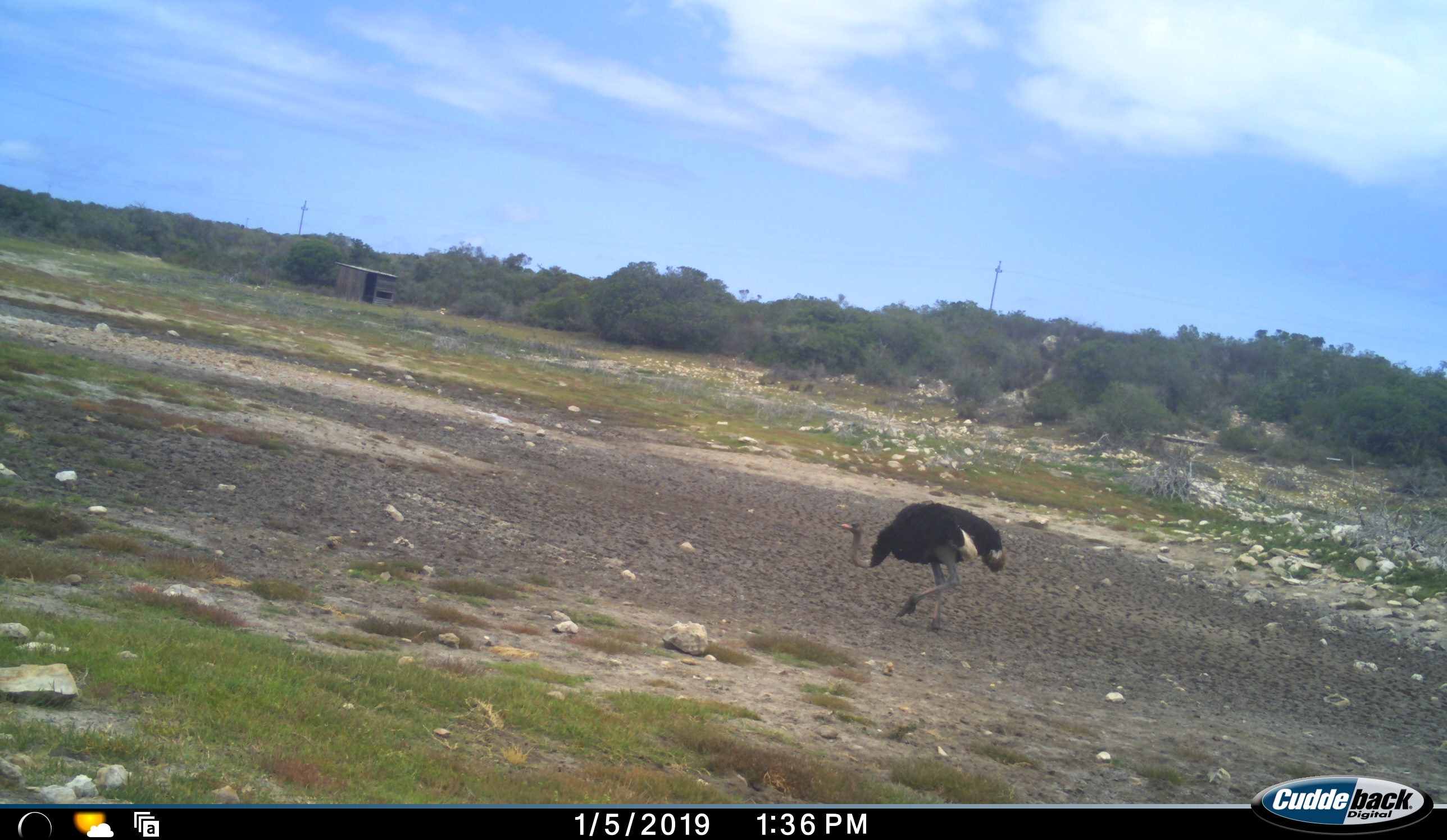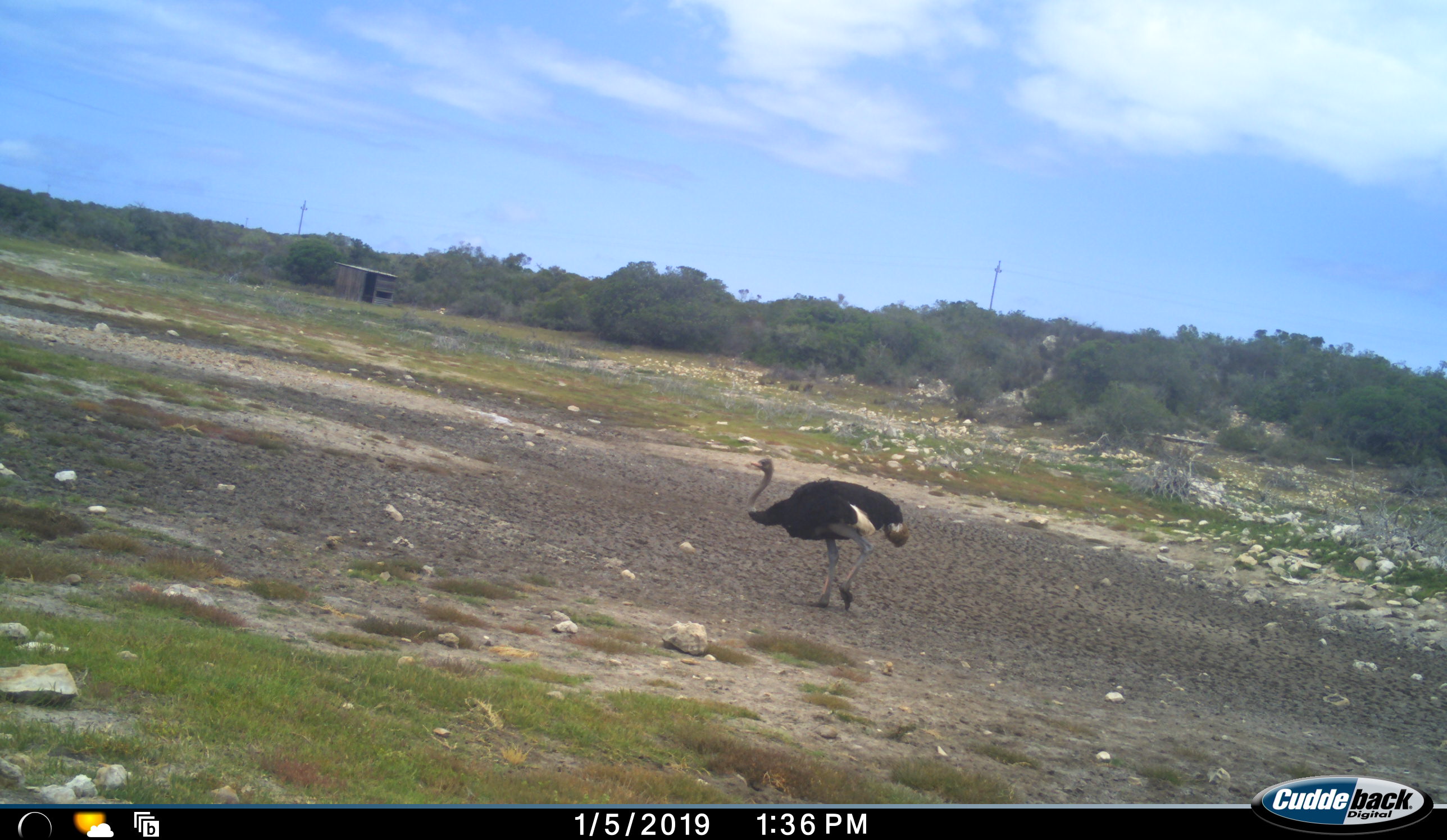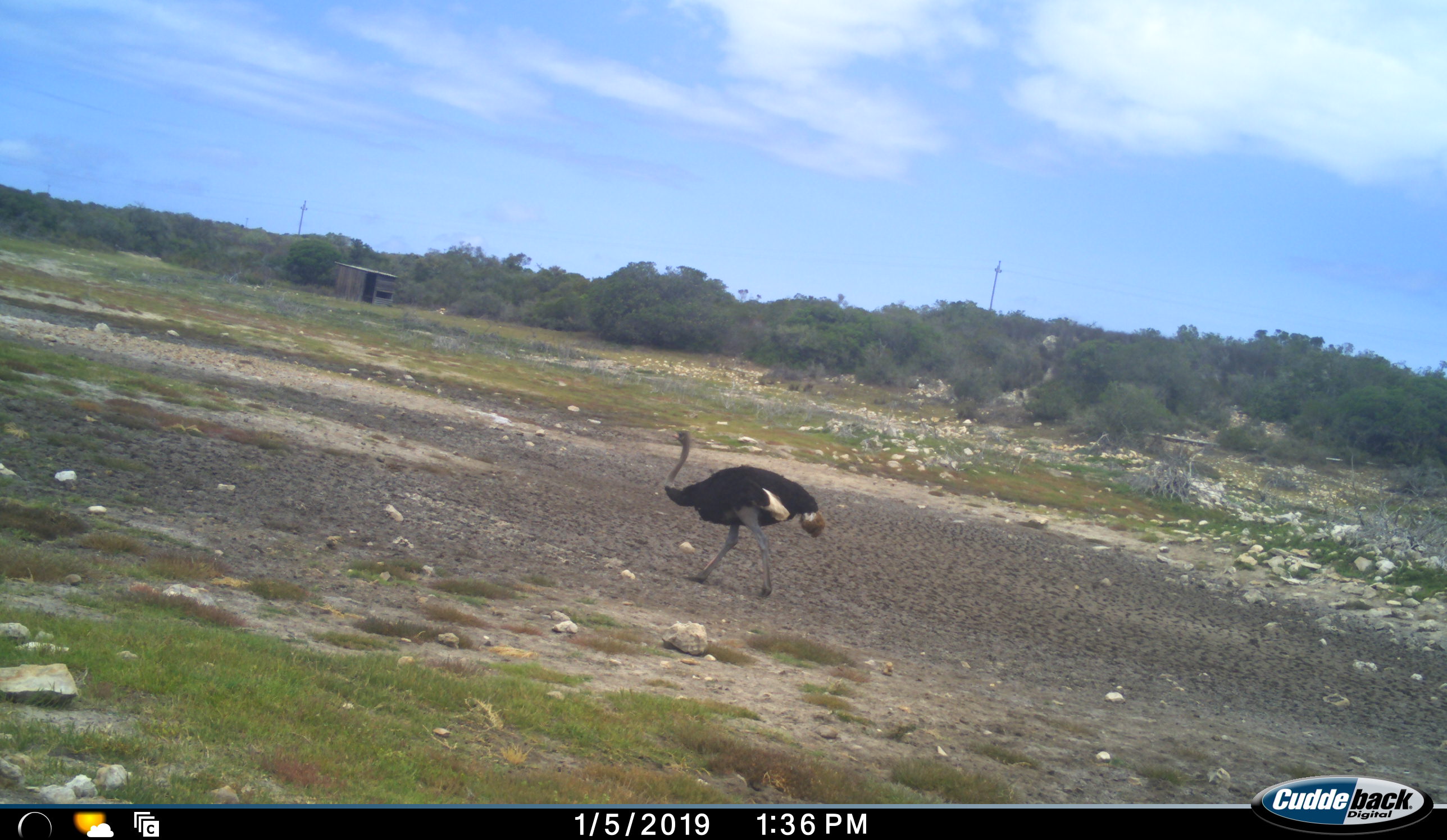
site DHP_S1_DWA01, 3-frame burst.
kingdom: Animalia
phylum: Chordata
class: Aves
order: Struthioniformes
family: Struthionidae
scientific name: Struthionidae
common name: ostrich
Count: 1.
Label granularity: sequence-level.